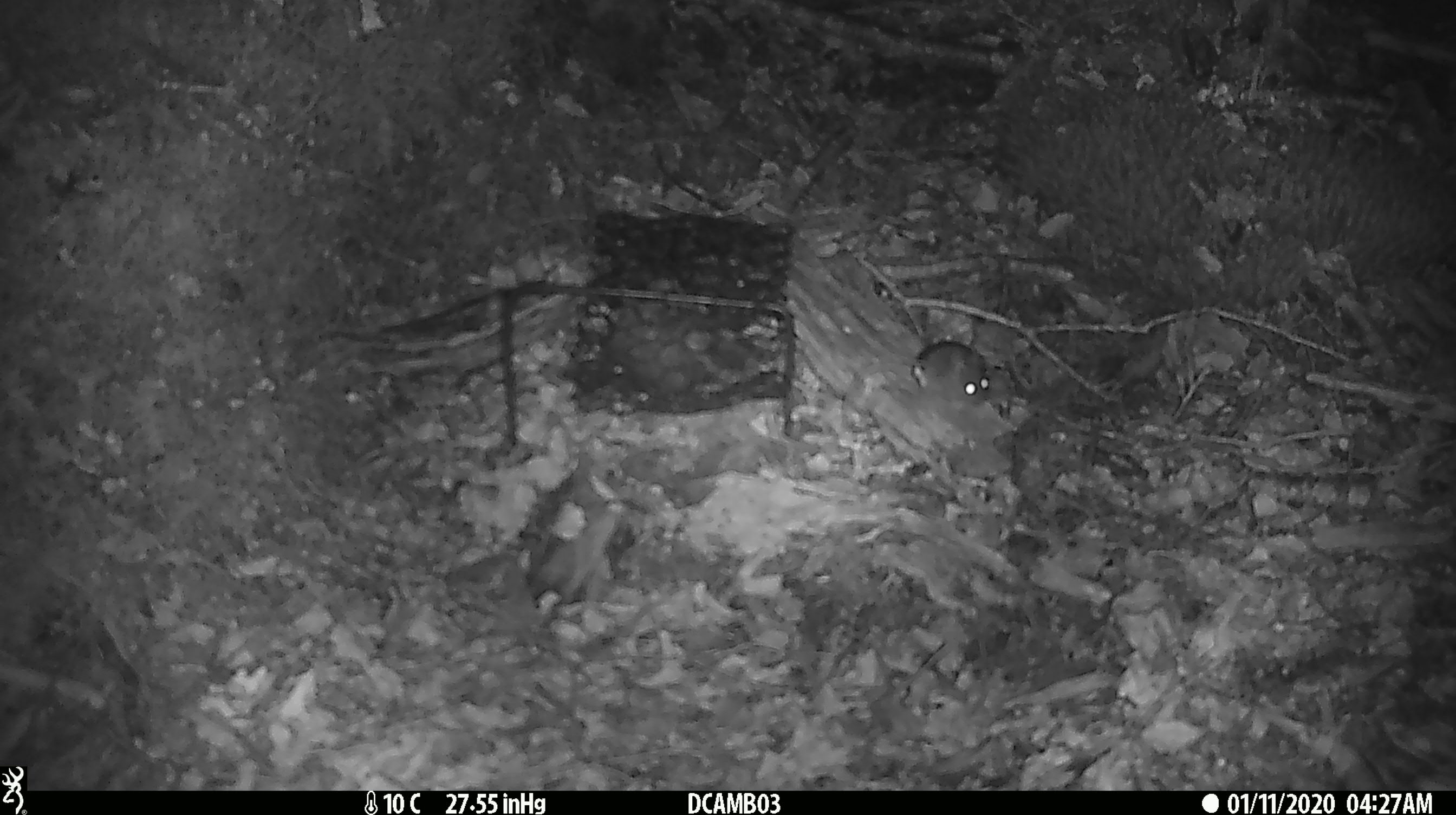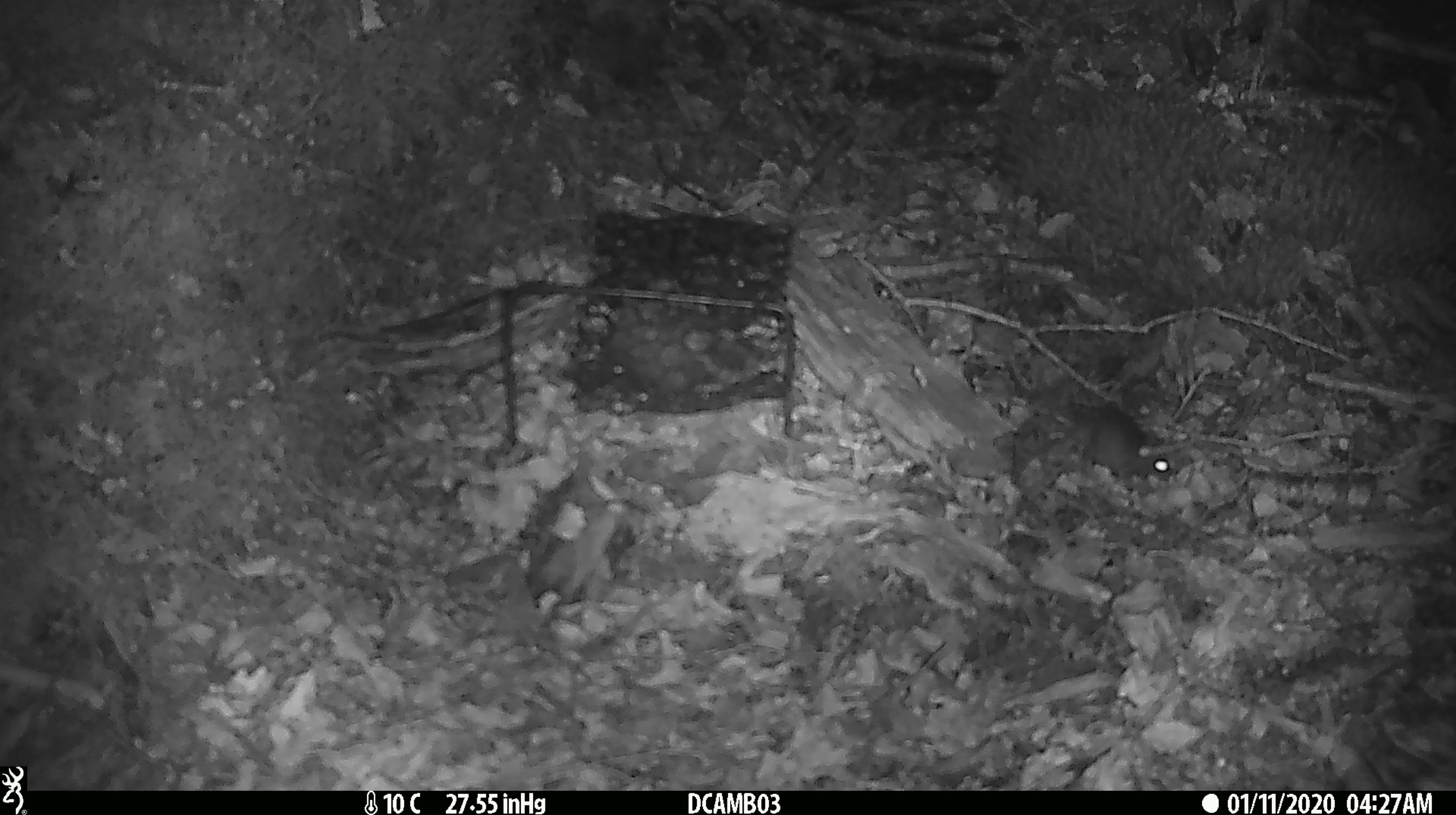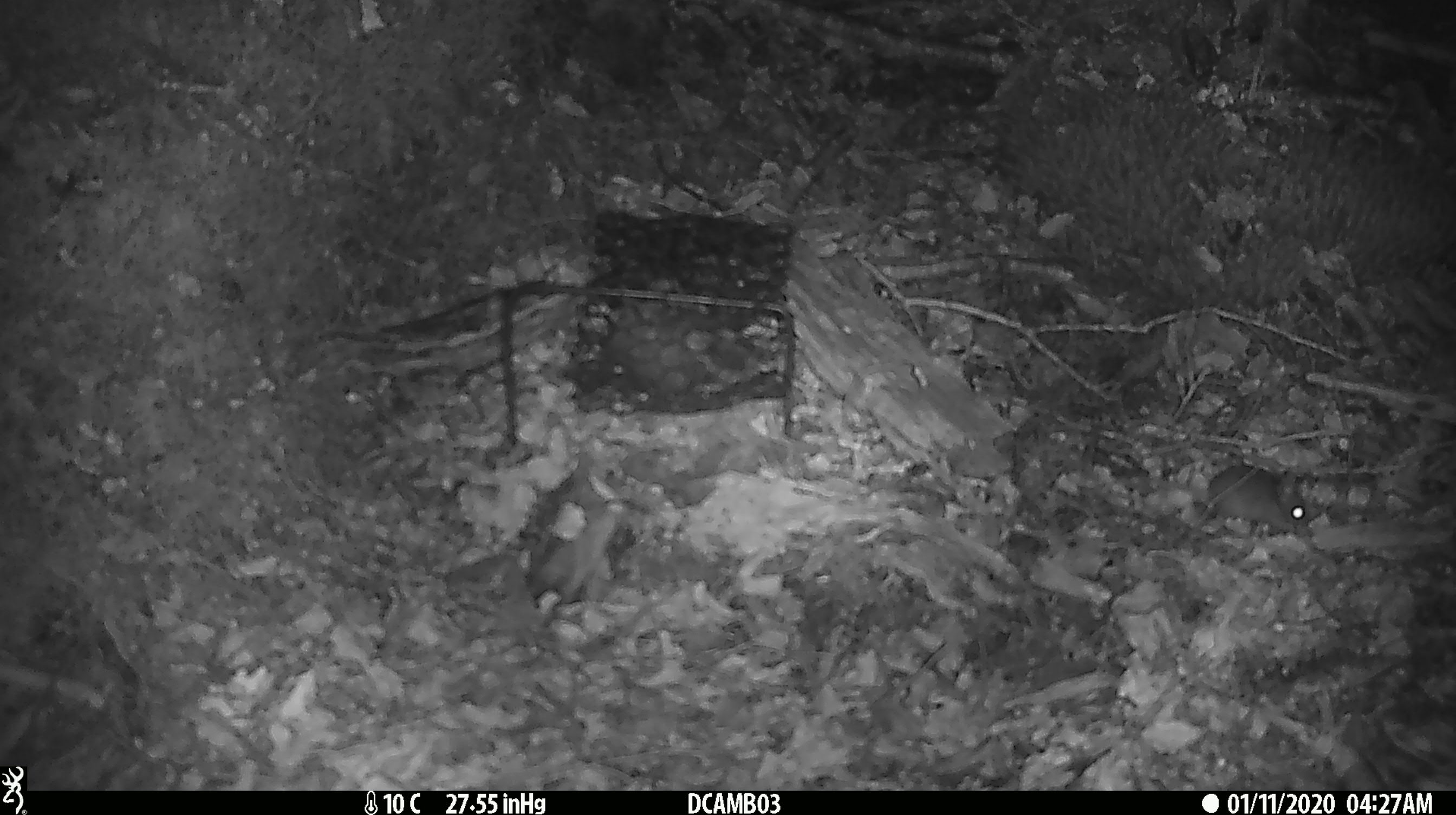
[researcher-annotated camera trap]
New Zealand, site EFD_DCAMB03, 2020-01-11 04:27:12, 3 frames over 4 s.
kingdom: Animalia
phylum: Chordata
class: Mammalia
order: Rodentia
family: Muridae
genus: Mus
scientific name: Mus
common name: mouse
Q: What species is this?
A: Mouse (Mus).